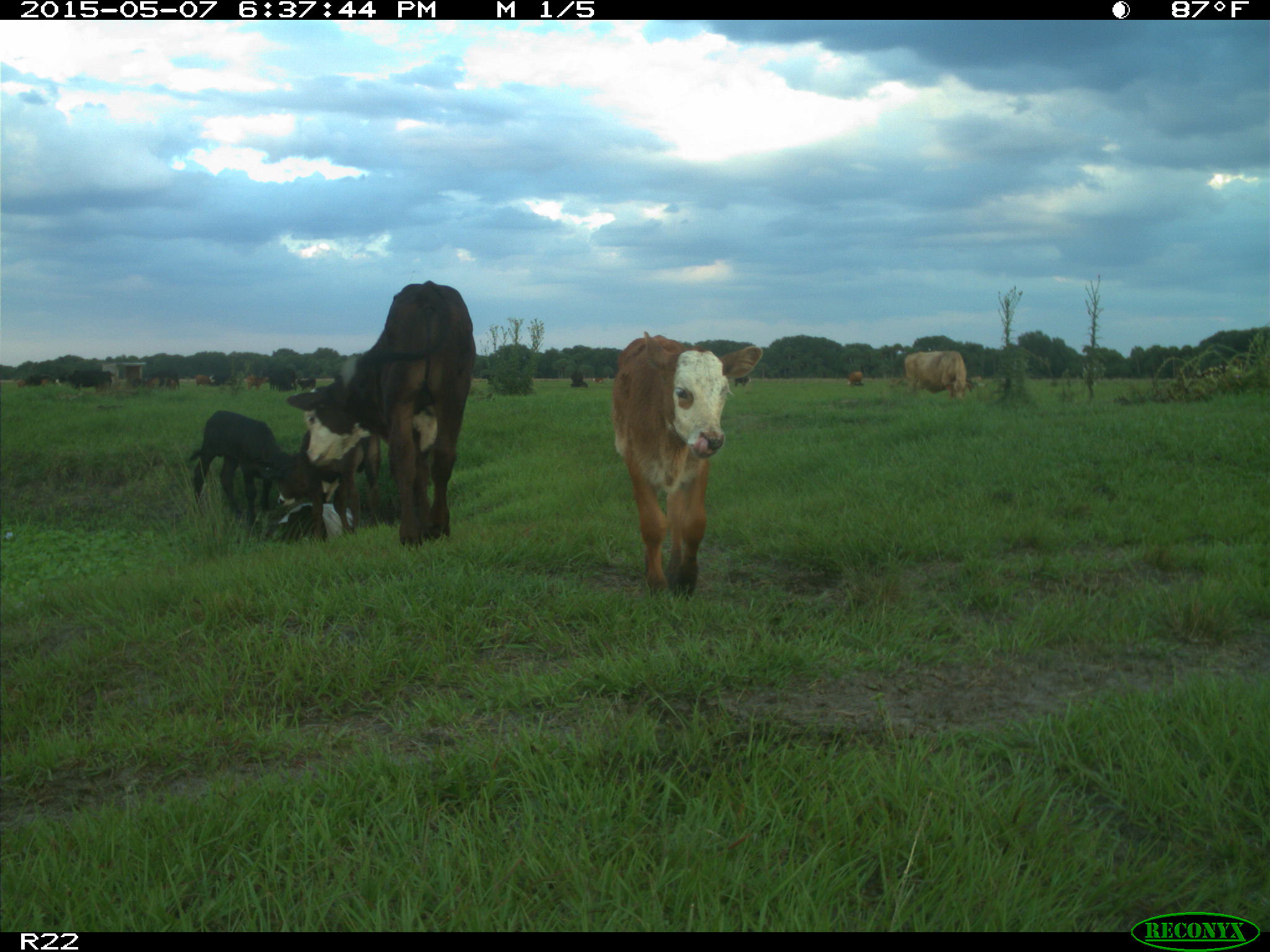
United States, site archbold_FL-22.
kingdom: Animalia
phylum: Chordata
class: Mammalia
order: Artiodactyla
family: Bovidae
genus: Bos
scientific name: Bos taurus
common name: domestic cow